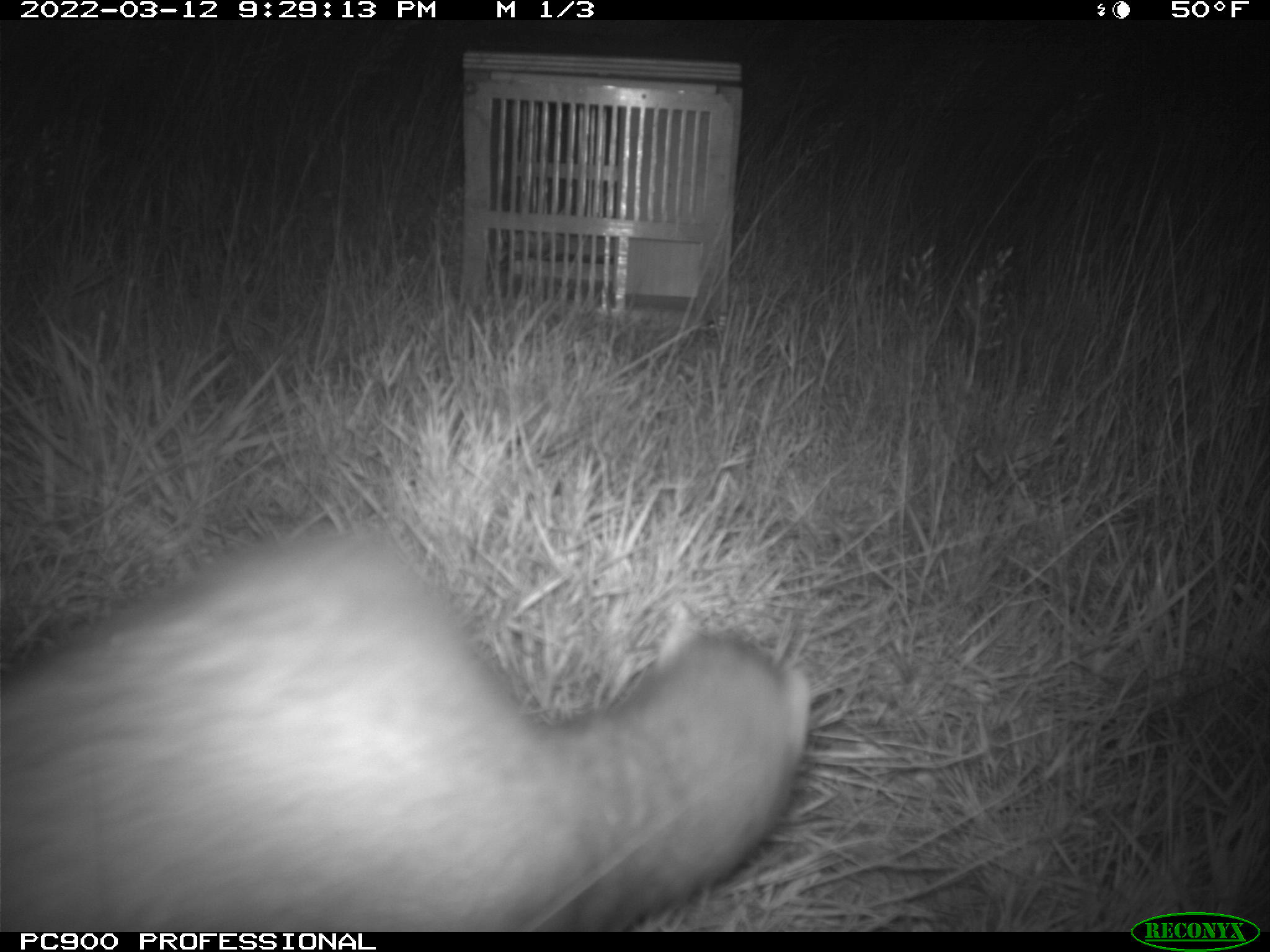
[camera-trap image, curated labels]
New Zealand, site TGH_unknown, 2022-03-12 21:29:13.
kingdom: Animalia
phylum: Chordata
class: Mammalia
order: Carnivora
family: Mustelidae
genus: Mustela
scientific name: Mustela furo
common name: ferret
Ferret (Mustela furo).